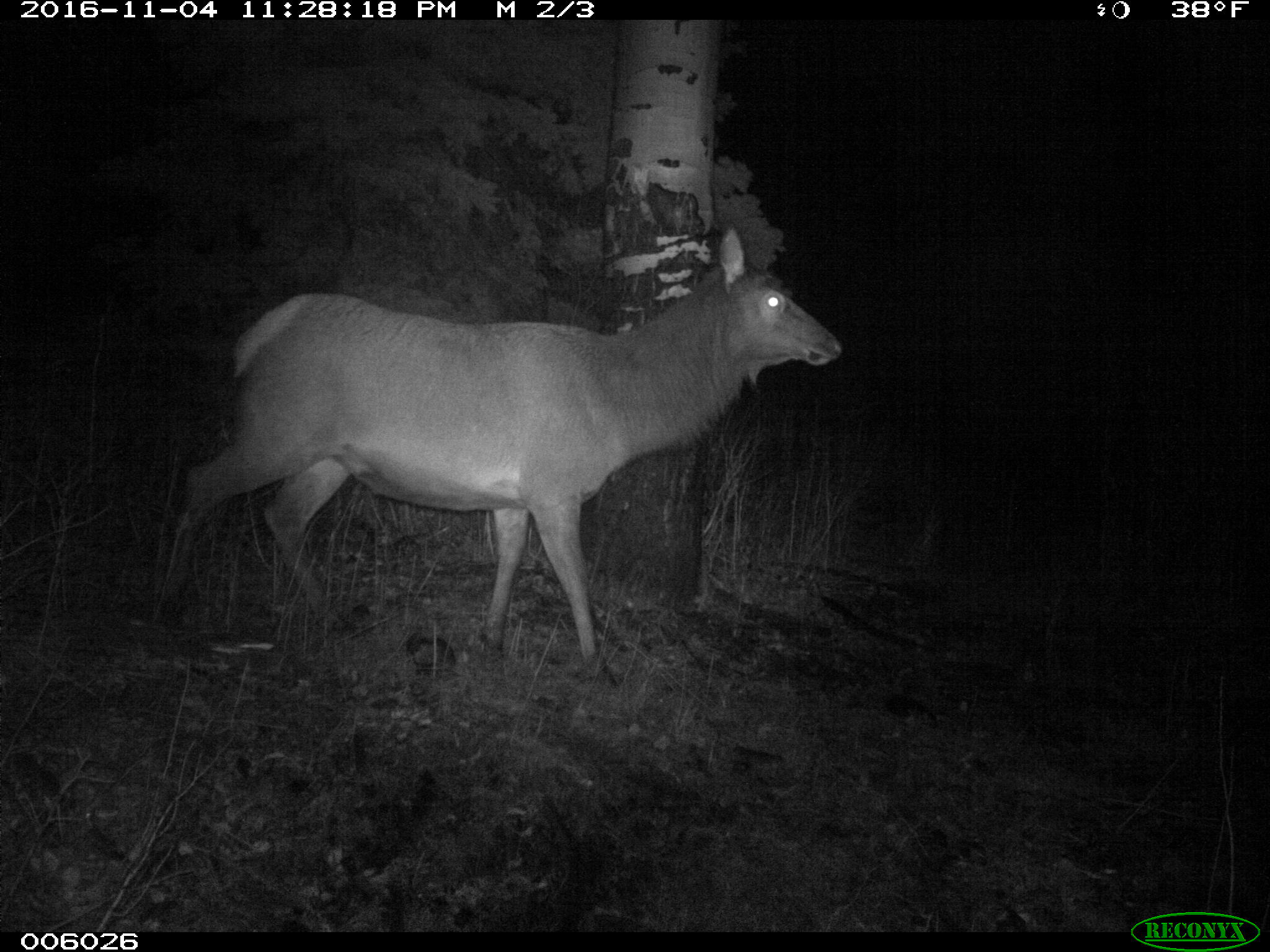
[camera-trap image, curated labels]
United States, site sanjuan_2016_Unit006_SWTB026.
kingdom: Animalia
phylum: Chordata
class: Mammalia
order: Artiodactyla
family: Cervidae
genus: Cervus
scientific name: Cervus elaphus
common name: red deer